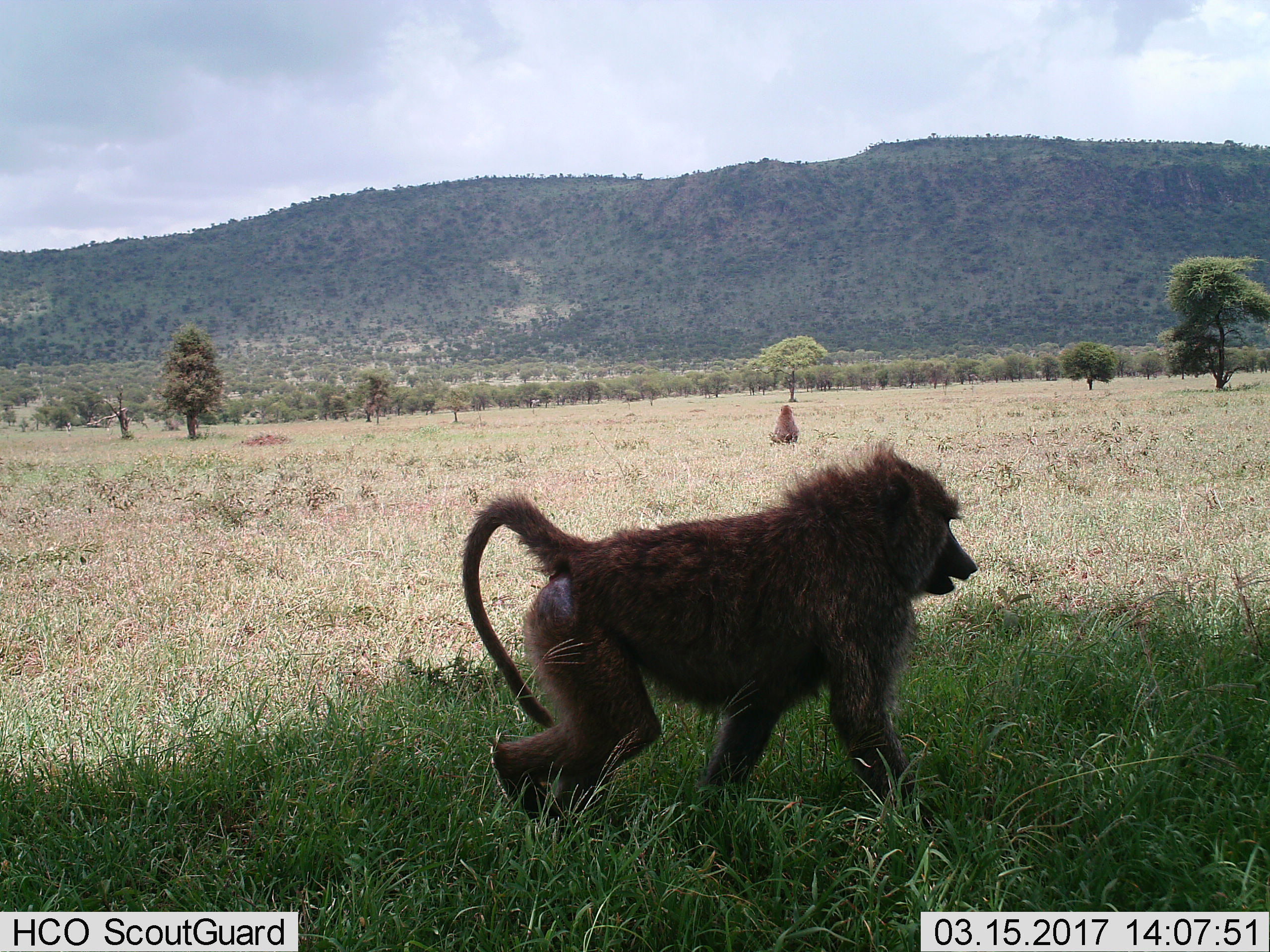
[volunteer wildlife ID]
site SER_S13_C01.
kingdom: Animalia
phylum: Chordata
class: Mammalia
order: Primates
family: Cercopithecidae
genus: Papio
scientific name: Papio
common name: baboon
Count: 2.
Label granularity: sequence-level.